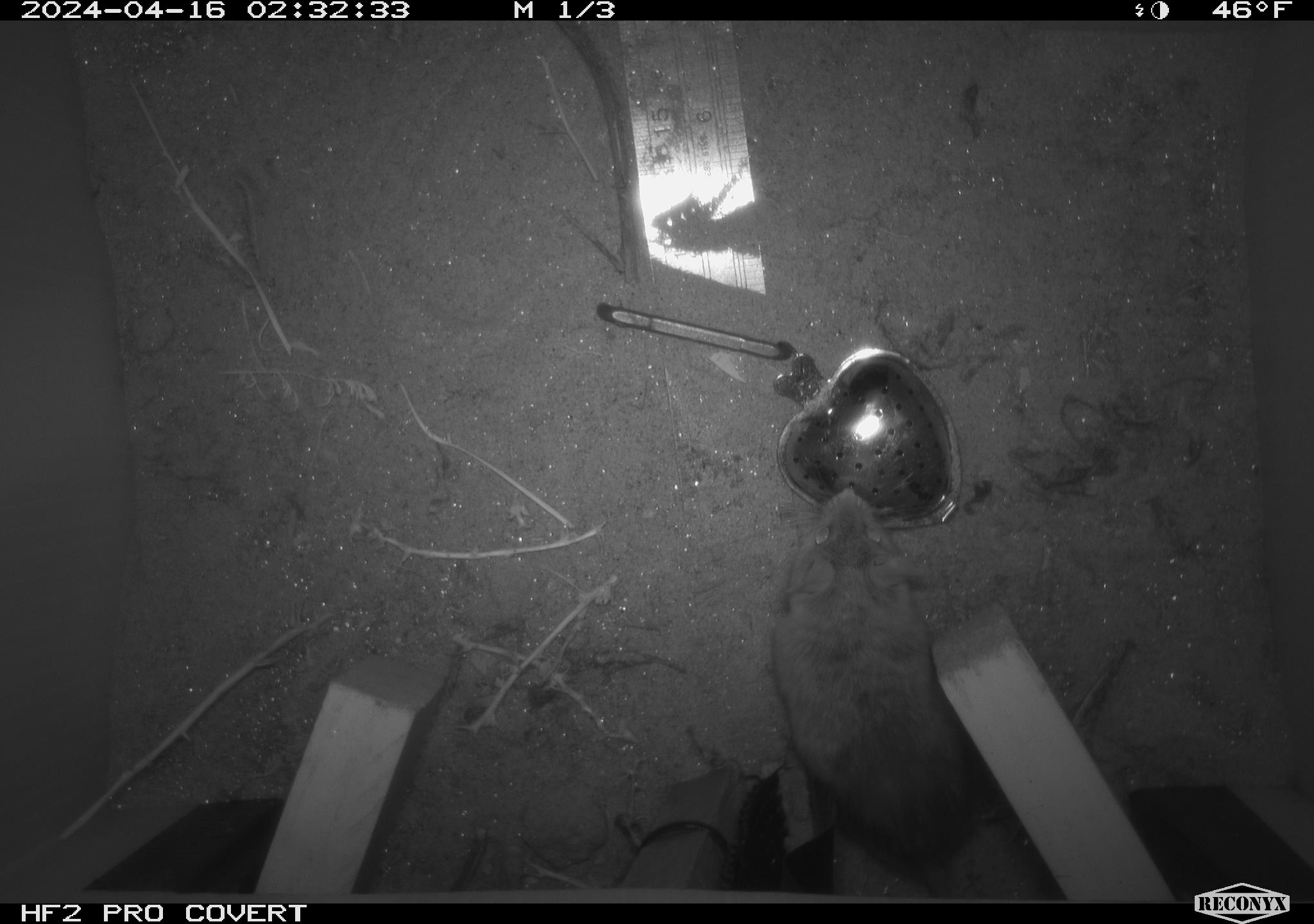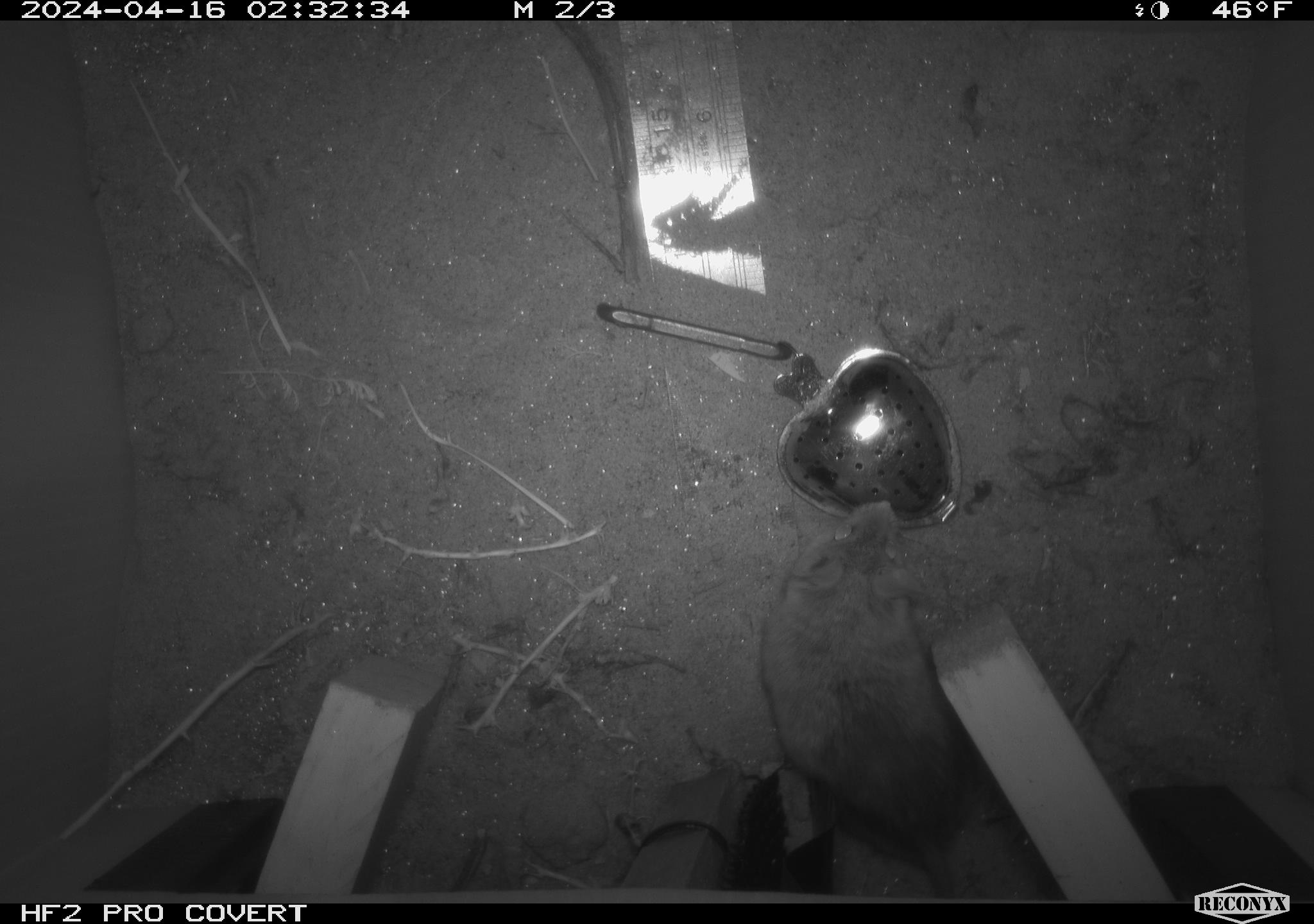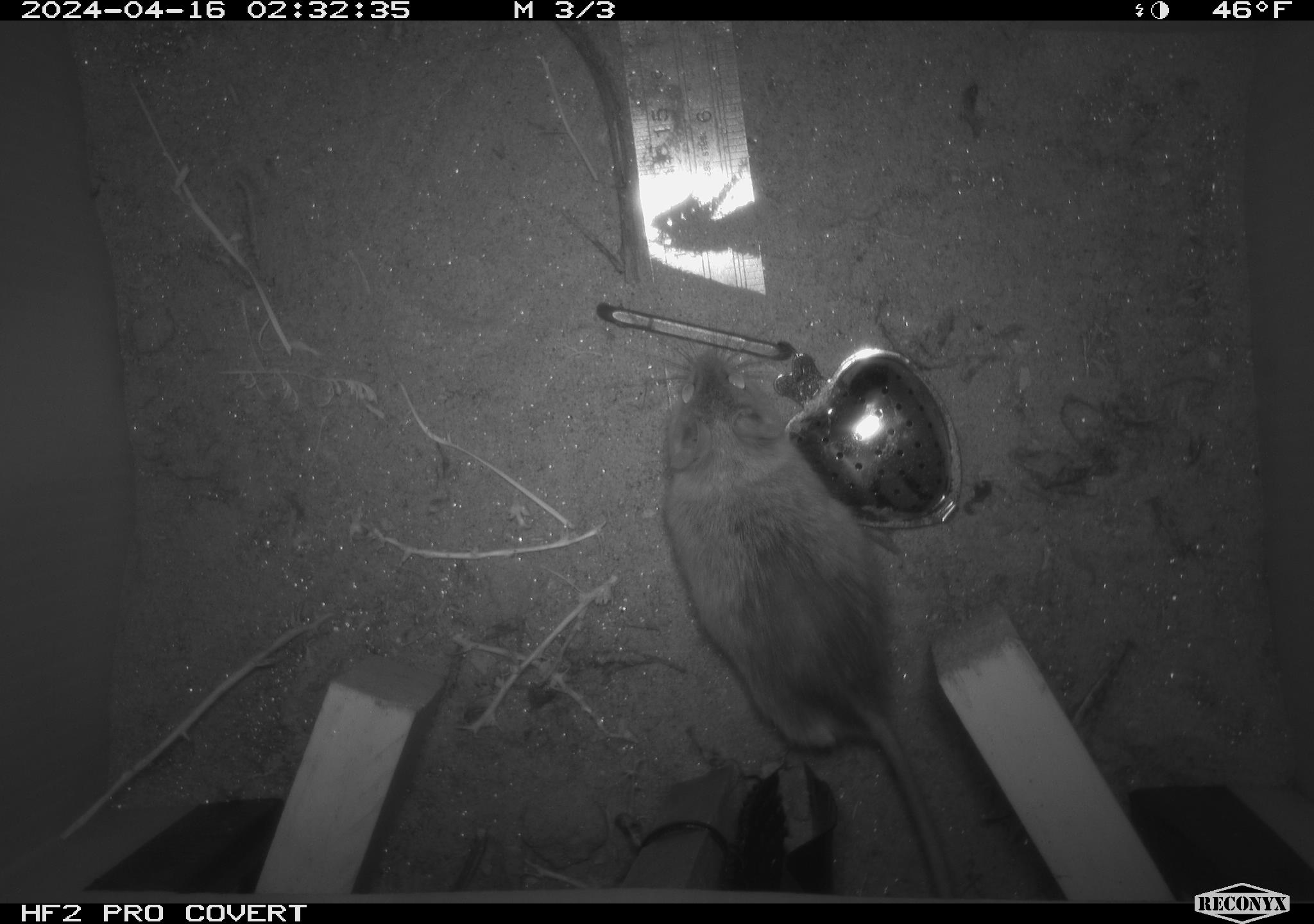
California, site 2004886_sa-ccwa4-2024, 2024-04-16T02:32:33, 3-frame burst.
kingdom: Animalia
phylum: Chordata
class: Mammalia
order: Rodentia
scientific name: Rodentia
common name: woodrat or rat or mouse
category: woodrat or rat or mouse species